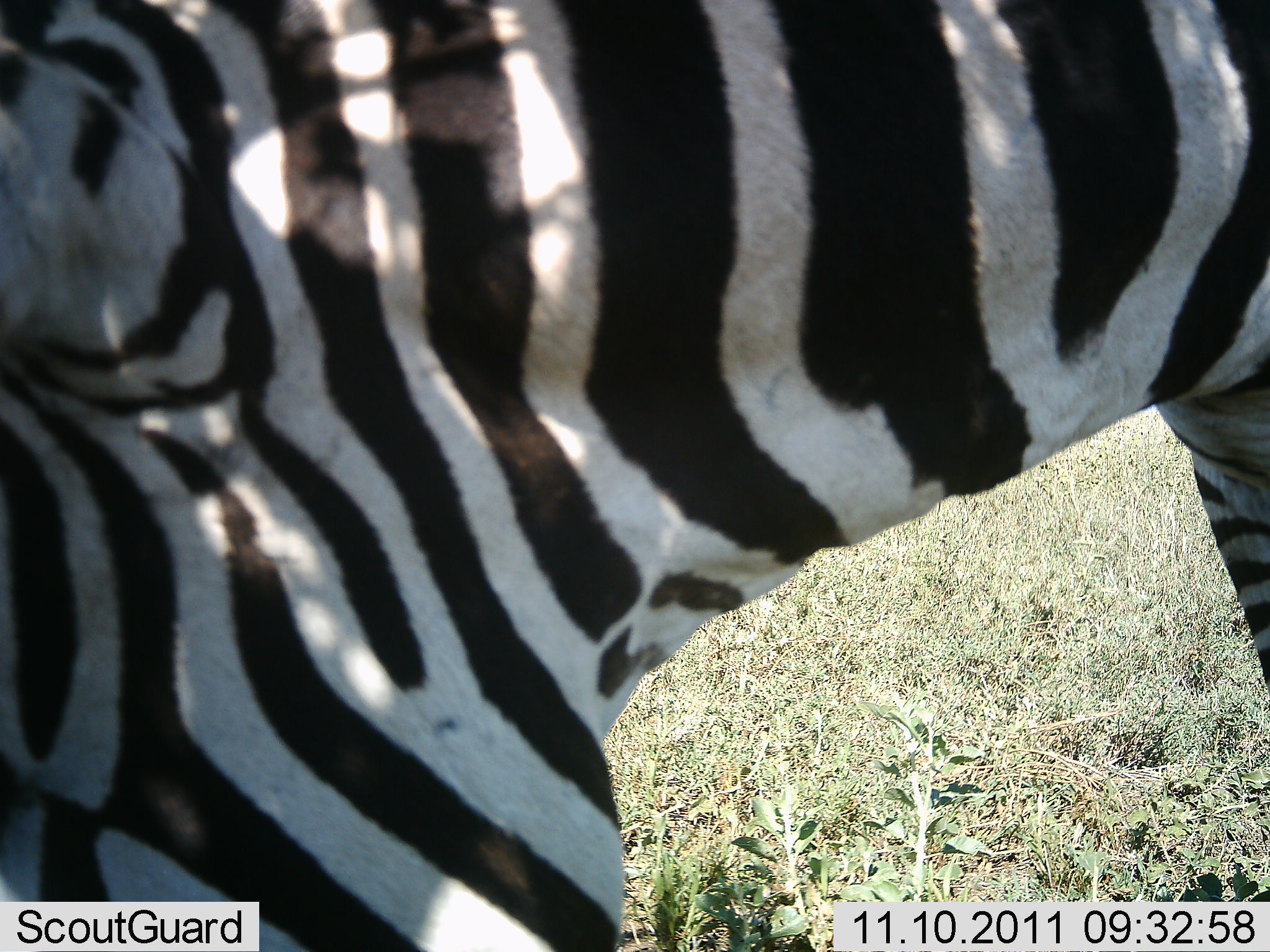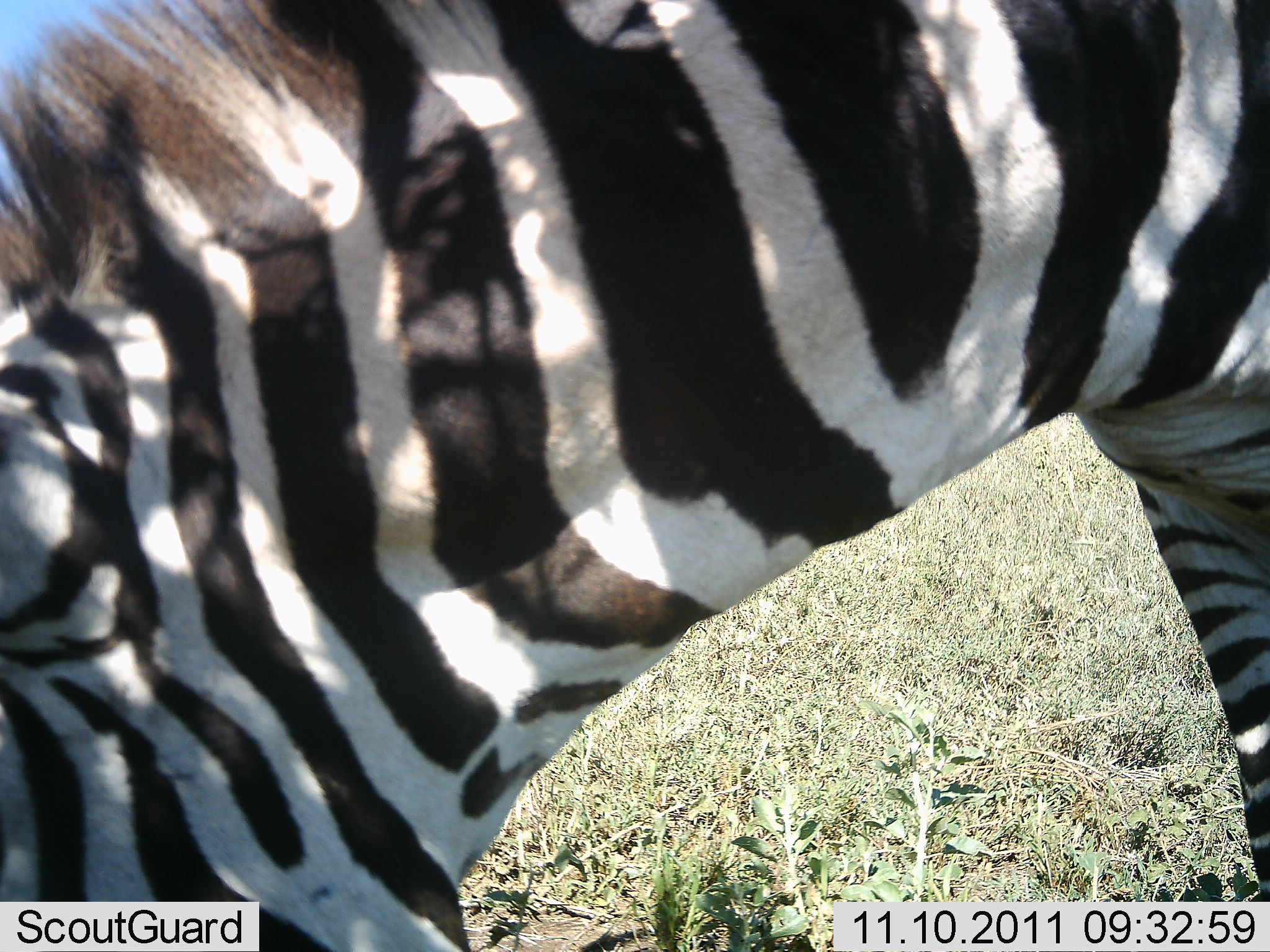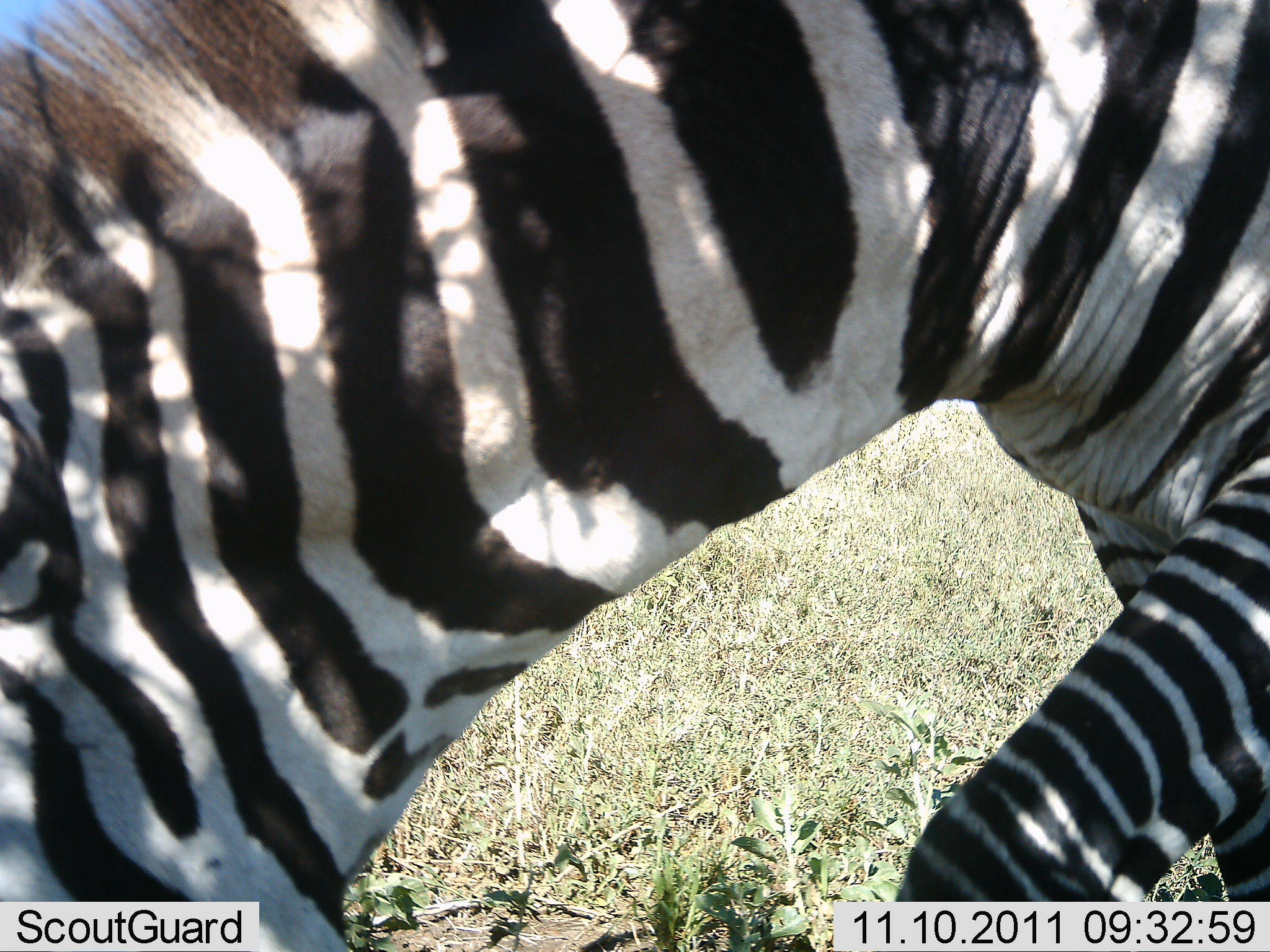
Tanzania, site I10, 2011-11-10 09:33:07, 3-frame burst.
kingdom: Animalia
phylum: Chordata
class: Mammalia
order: Perissodactyla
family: Equidae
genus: Equus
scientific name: Equus quagga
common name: plains zebra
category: zebra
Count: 1.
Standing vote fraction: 30%.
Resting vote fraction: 0%.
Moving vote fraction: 40%.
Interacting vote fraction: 0%.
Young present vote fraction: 0%.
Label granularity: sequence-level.